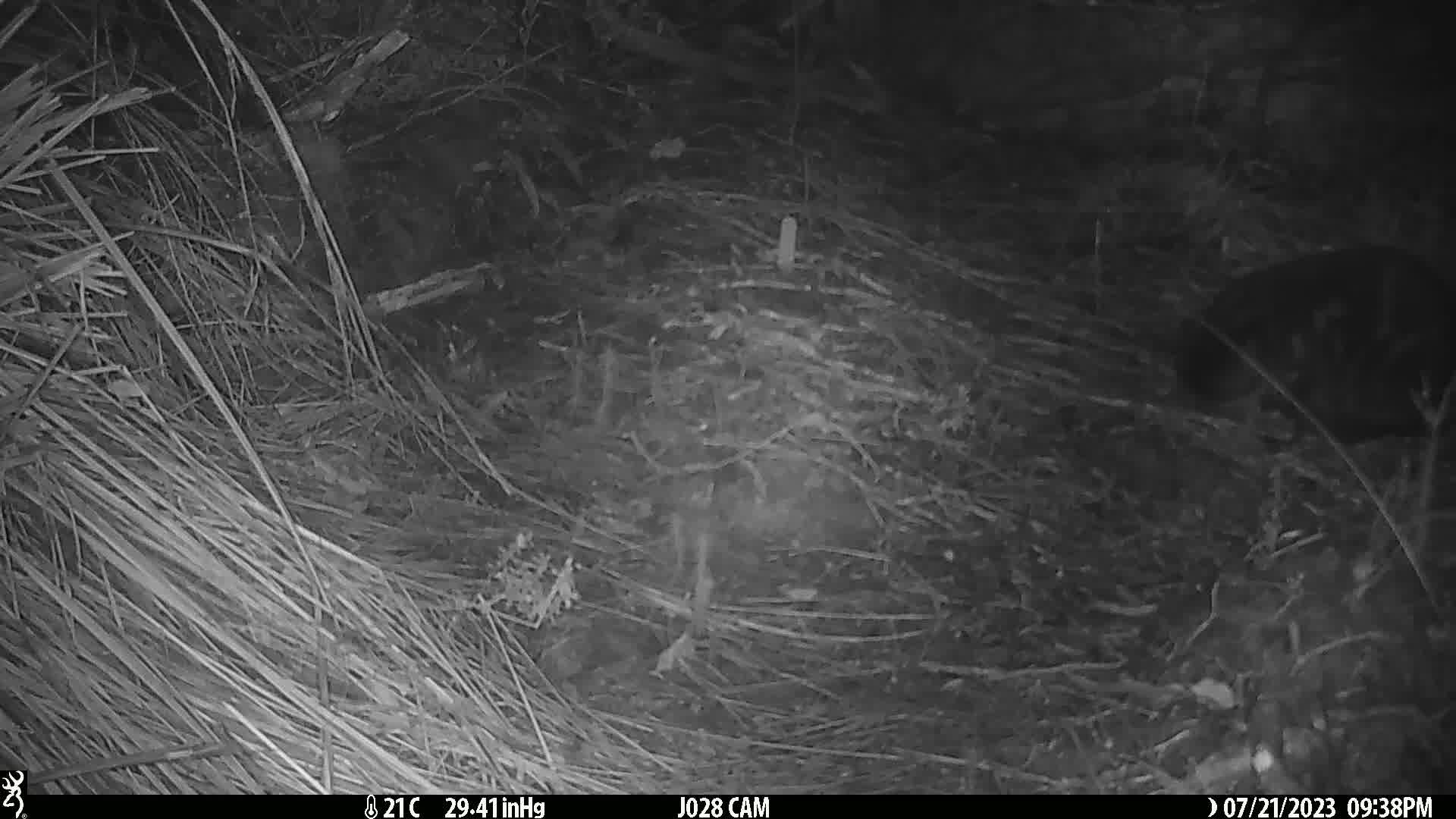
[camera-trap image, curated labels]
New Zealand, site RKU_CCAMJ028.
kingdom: Animalia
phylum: Chordata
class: Mammalia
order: Carnivora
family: Felidae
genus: Felis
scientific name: Felis catus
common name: domestic cat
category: cat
Cat (domestic cat) (Felis catus).